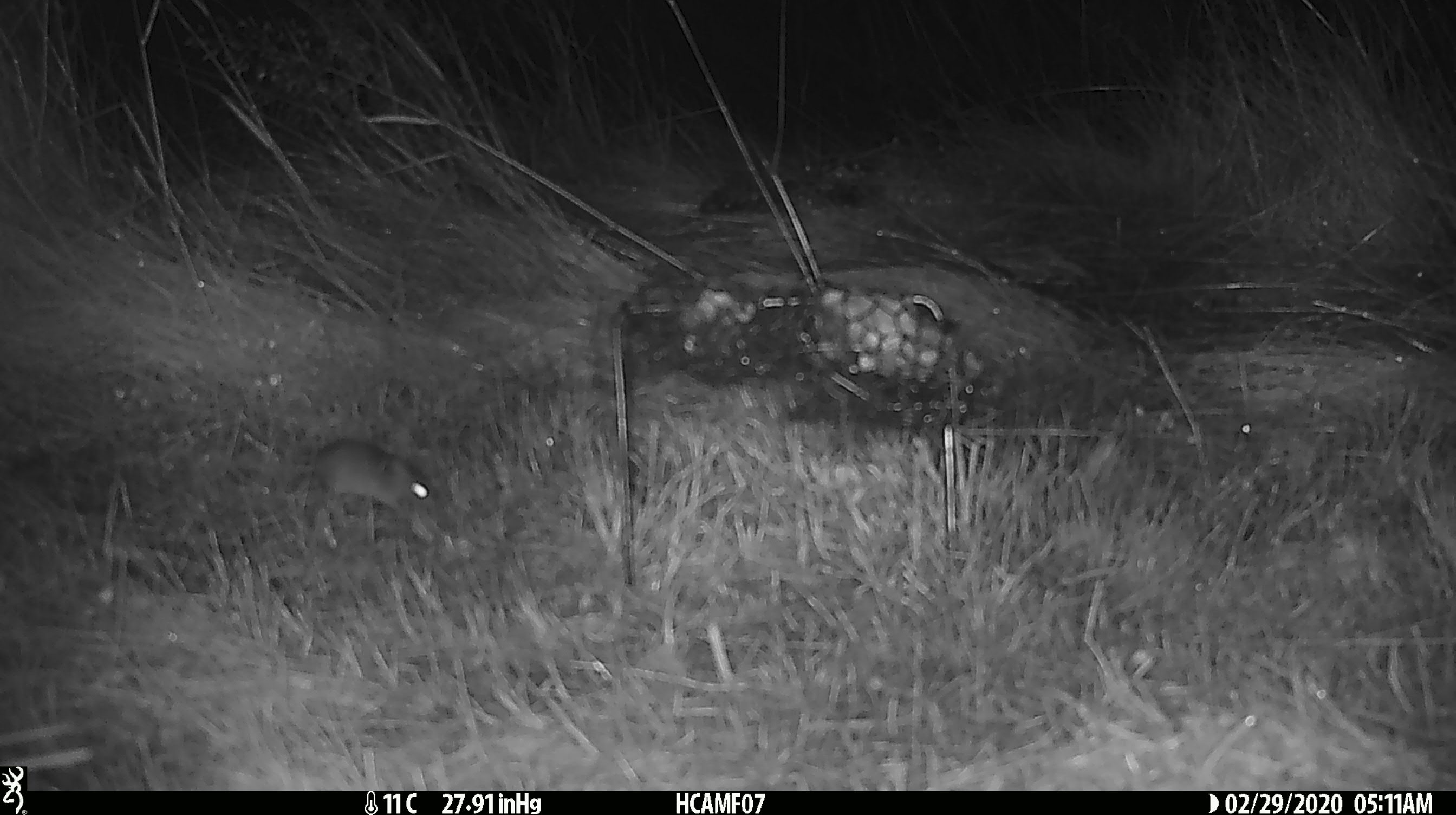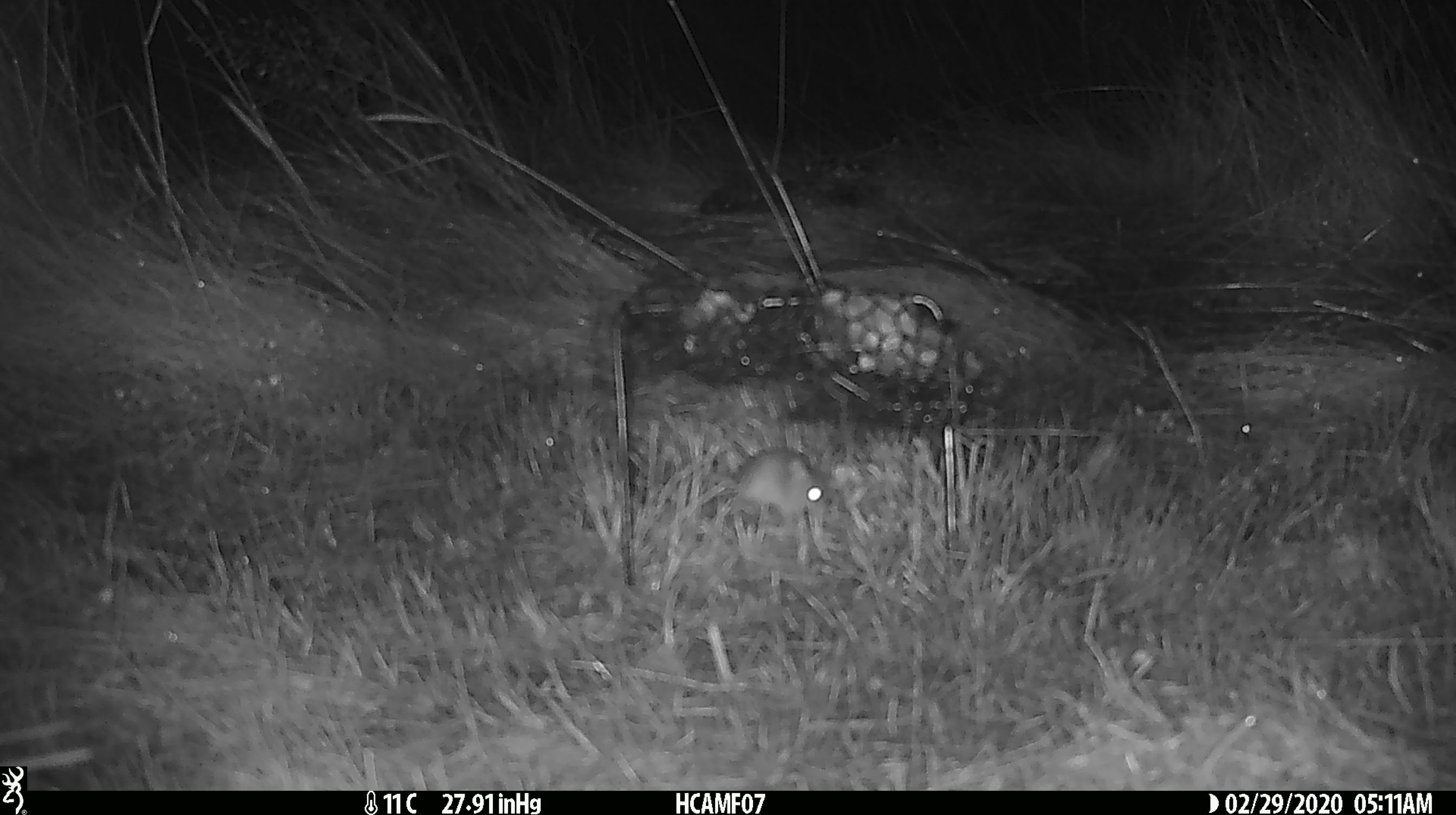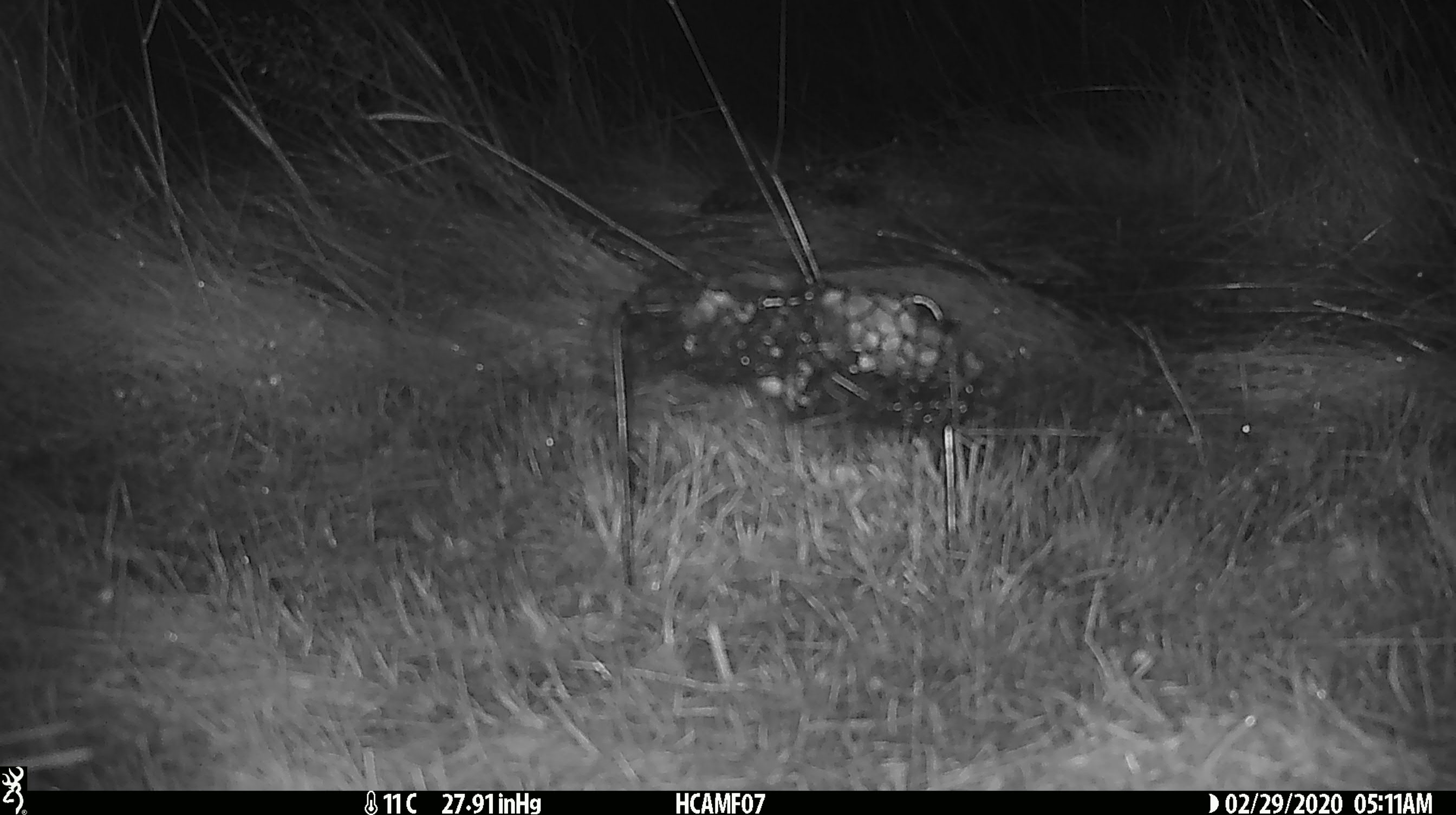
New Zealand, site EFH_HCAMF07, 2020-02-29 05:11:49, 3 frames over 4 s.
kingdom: Animalia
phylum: Chordata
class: Mammalia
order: Rodentia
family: Muridae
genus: Mus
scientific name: Mus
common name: mouse